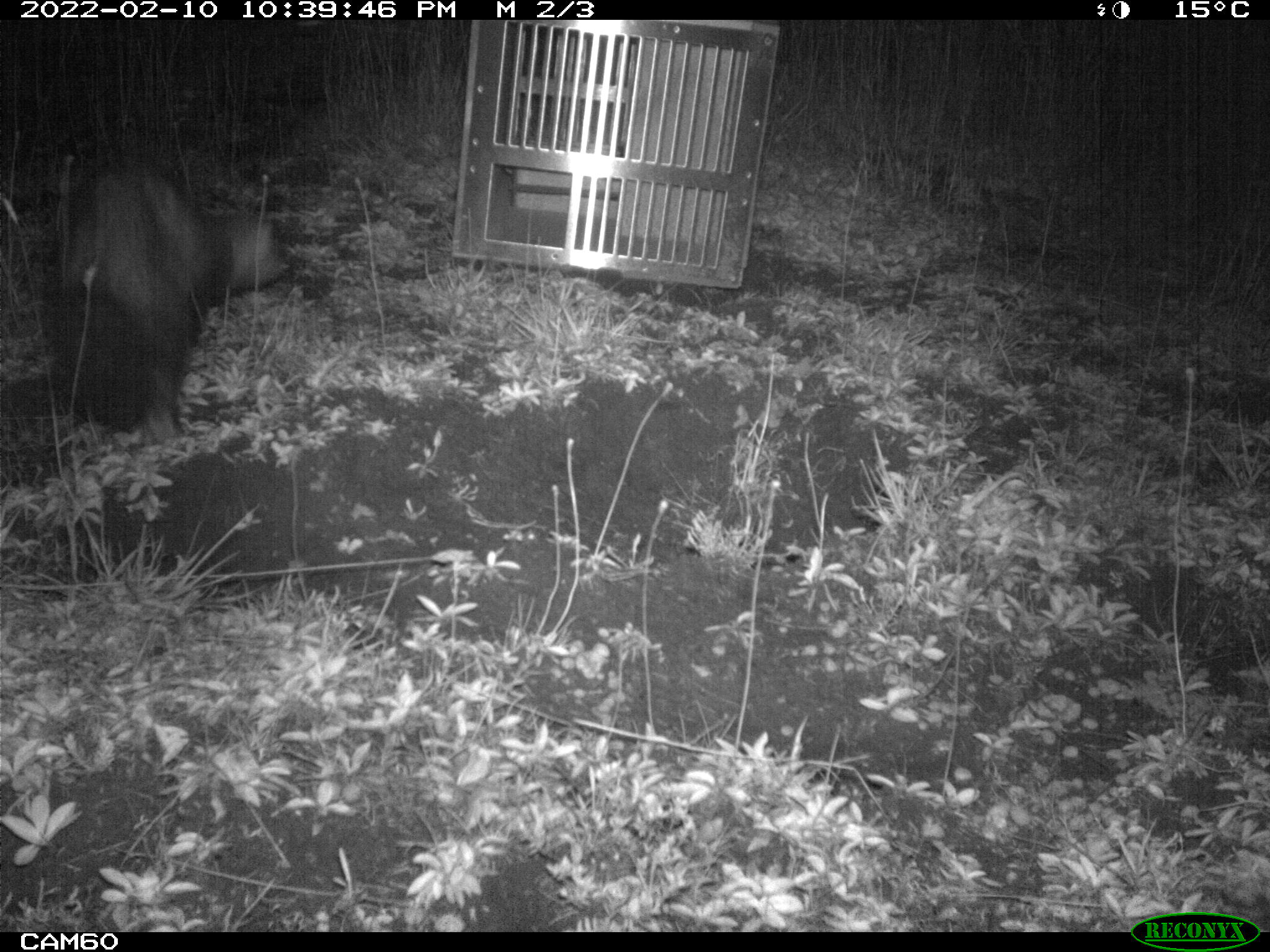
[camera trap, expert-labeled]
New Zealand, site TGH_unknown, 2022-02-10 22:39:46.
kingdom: Animalia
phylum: Chordata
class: Mammalia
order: Carnivora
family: Mustelidae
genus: Mustela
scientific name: Mustela furo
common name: ferret